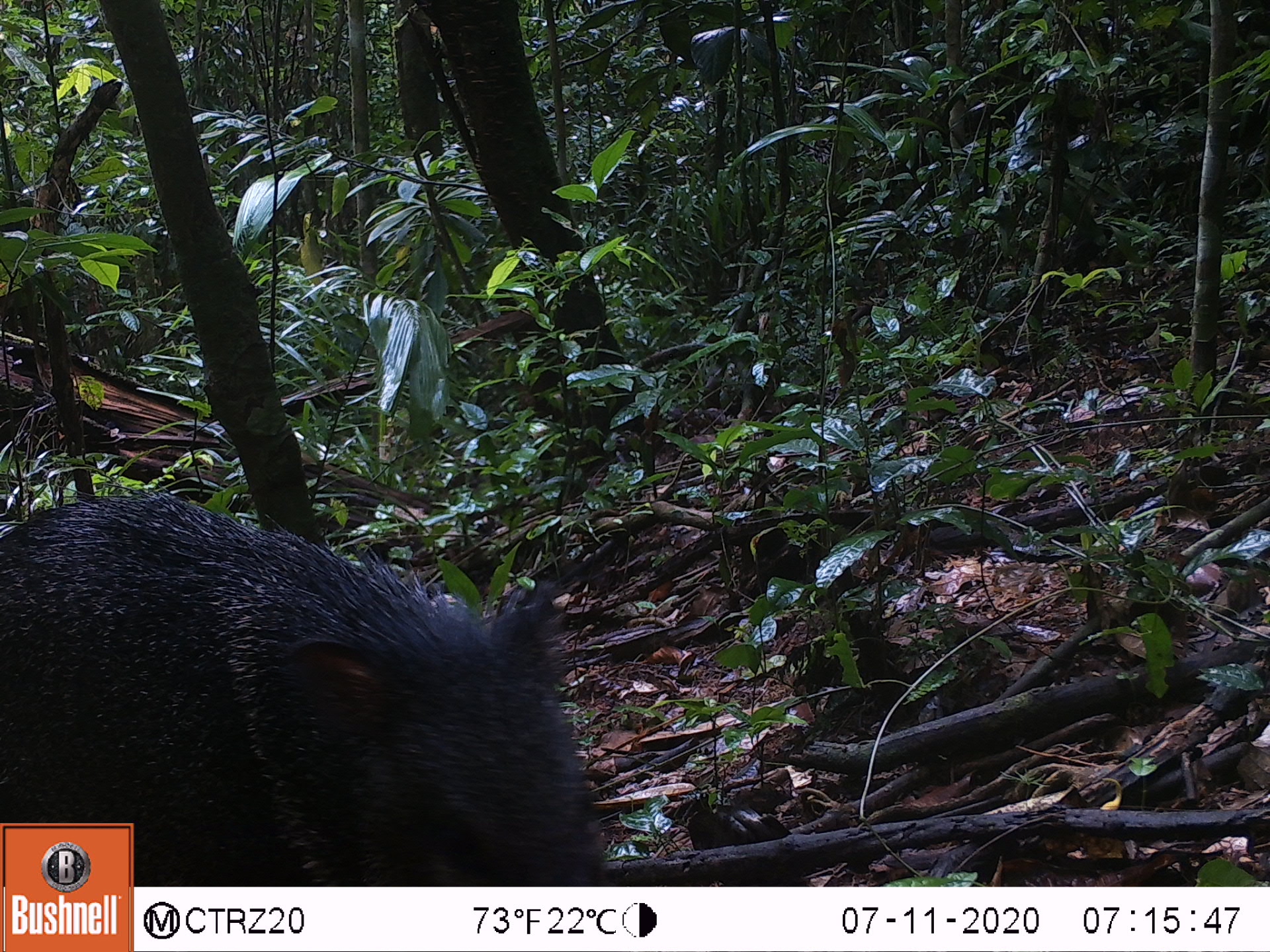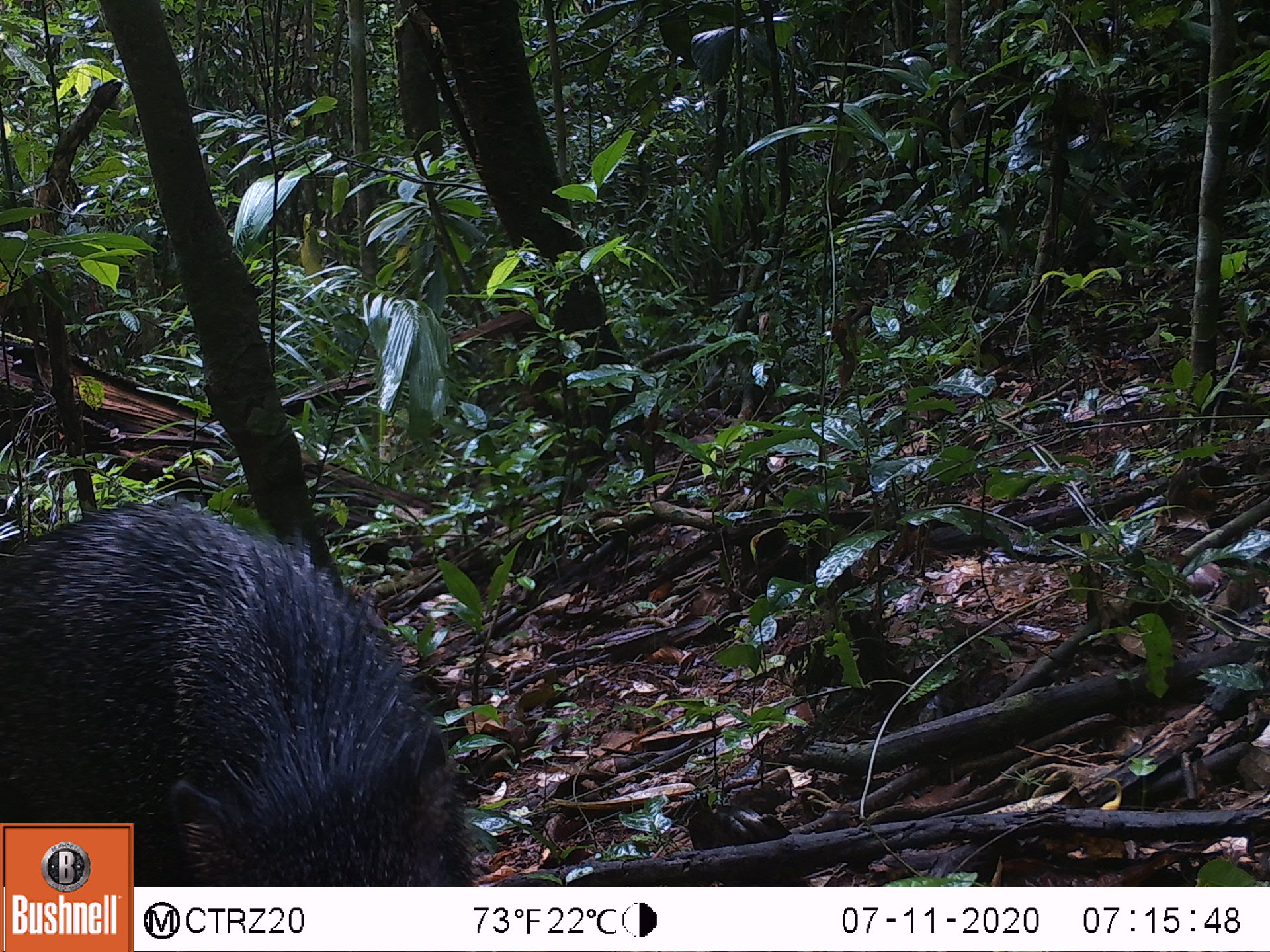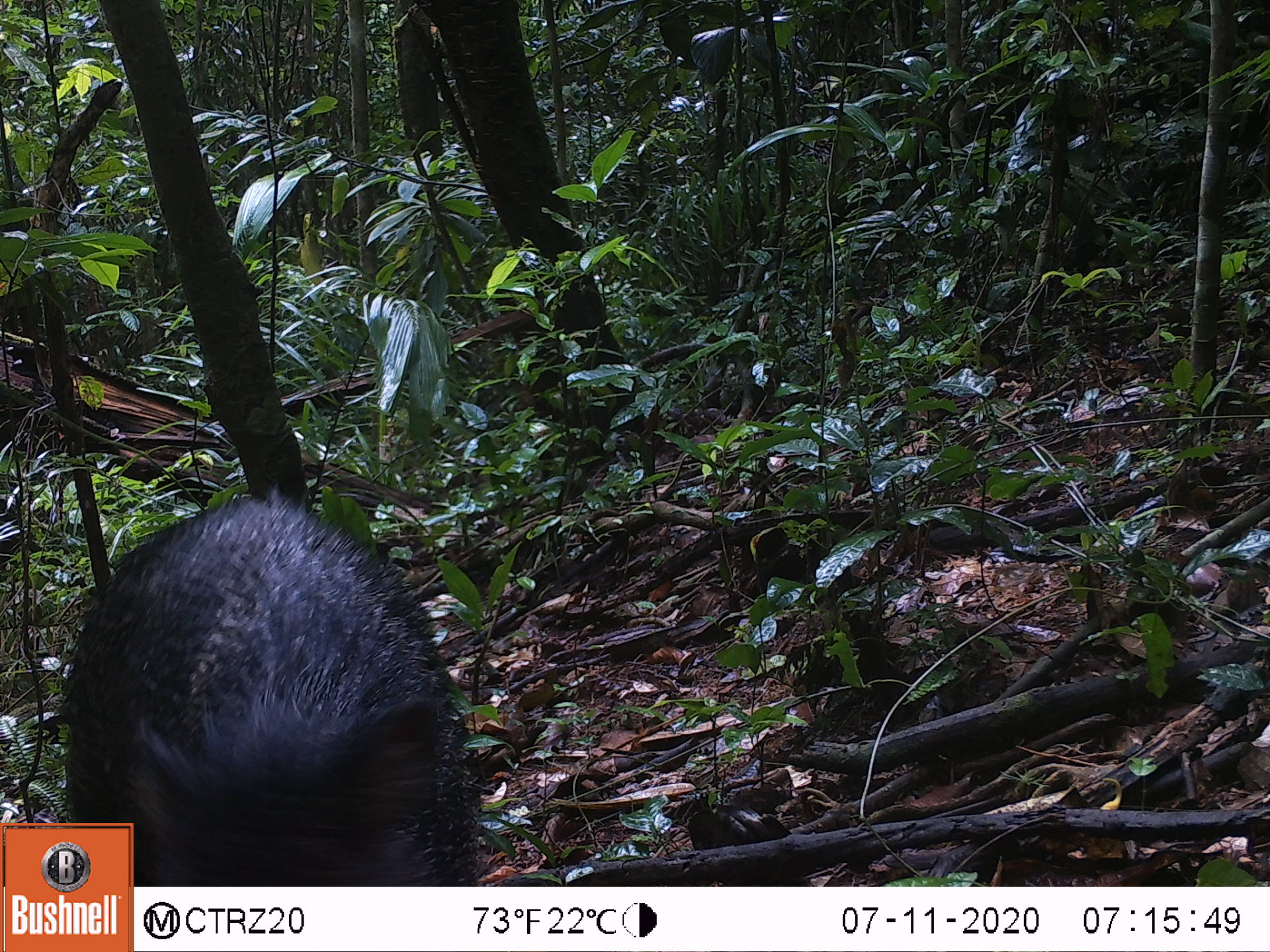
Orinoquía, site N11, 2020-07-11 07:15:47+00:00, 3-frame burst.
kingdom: Animalia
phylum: Chordata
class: Mammalia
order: Artiodactyla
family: Tayassuidae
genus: Pecari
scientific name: Pecari tajacu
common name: collared peccary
Collared peccary (Pecari tajacu).